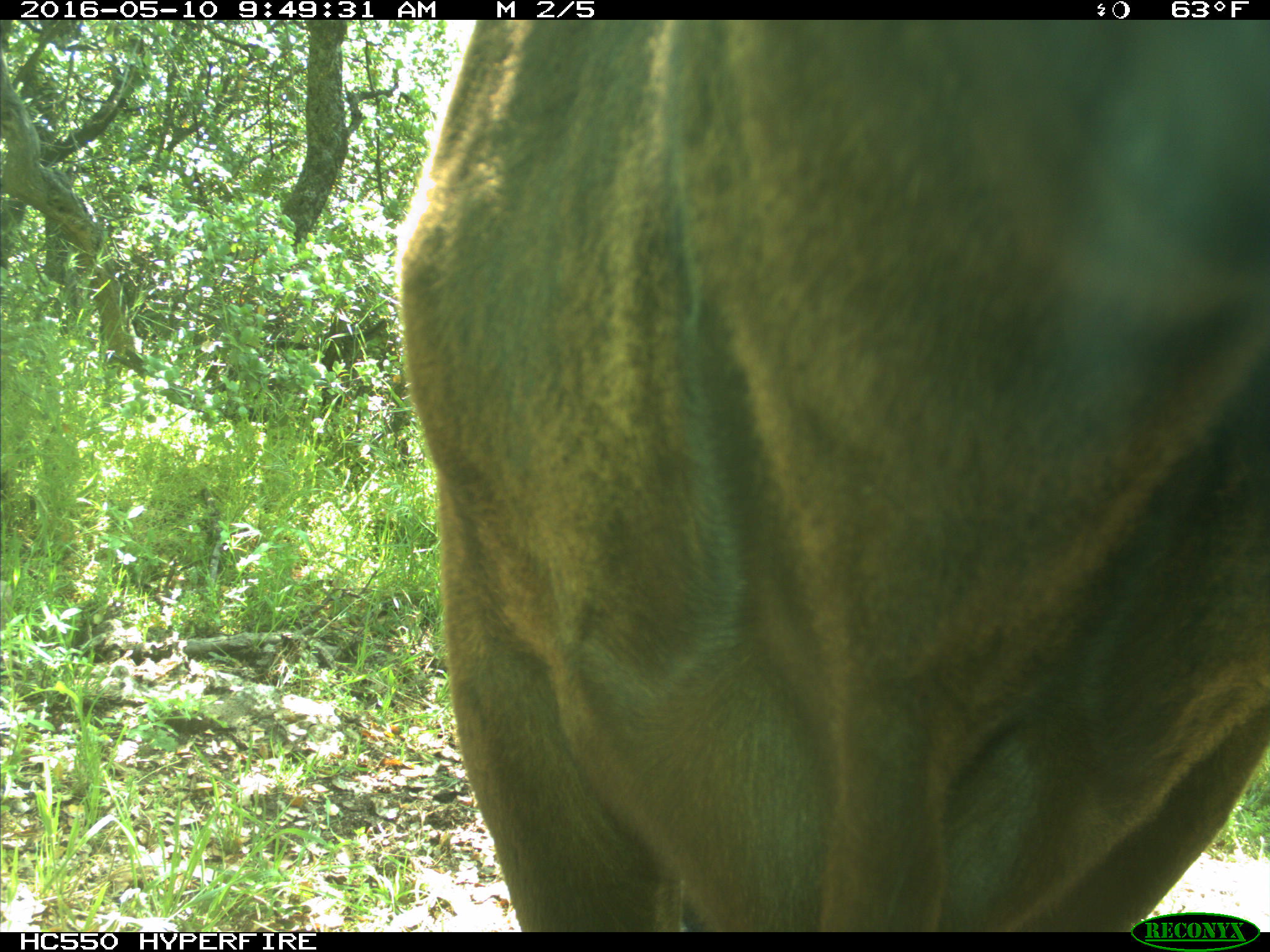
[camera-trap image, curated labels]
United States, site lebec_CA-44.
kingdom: Animalia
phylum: Chordata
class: Mammalia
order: Artiodactyla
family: Bovidae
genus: Bos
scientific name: Bos taurus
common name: domestic cow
Bos taurus (domestic cow).